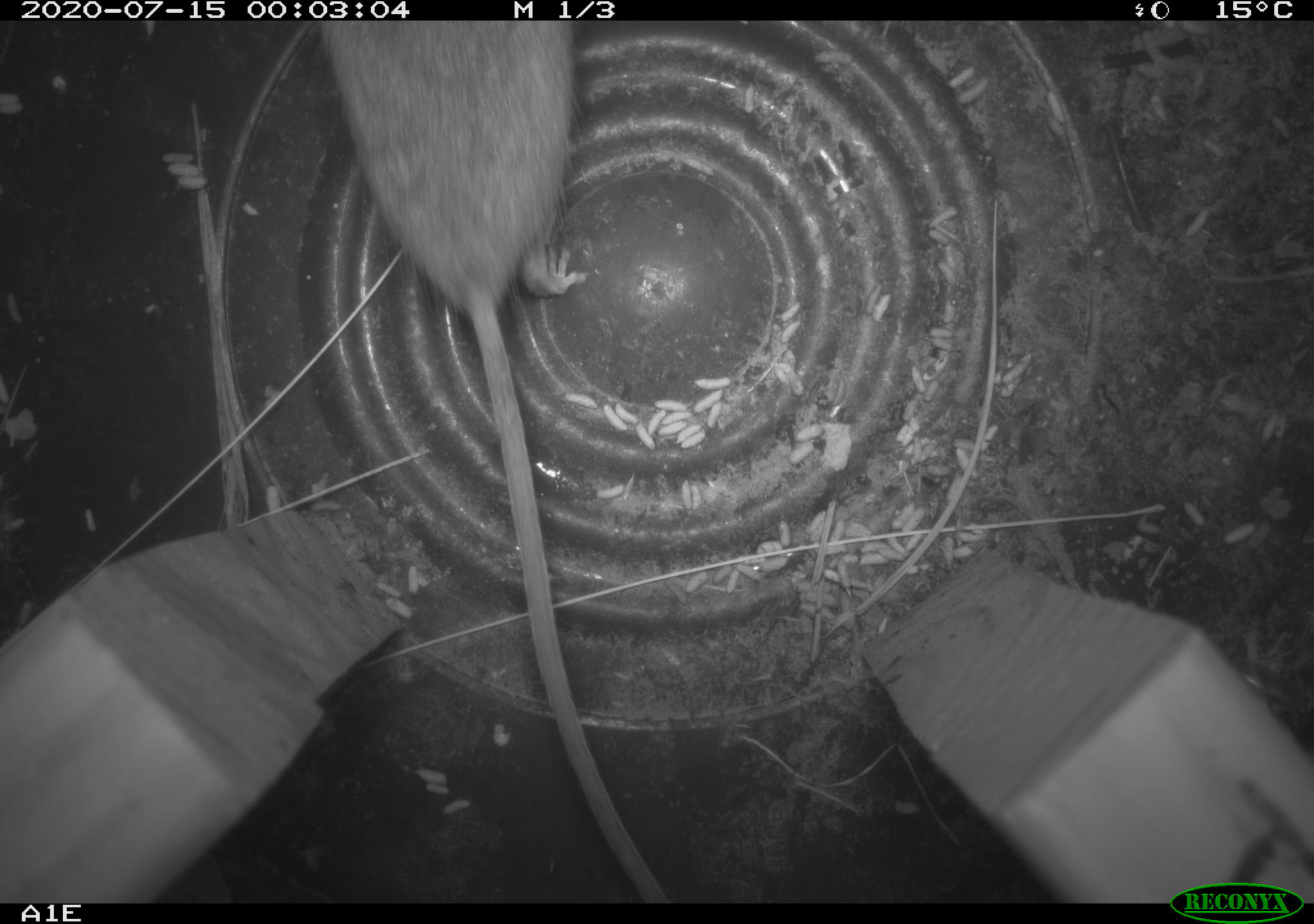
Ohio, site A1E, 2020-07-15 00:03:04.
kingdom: Animalia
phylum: Chordata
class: Mammalia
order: Rodentia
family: Cricetidae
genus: Peromyscus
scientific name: Peromyscus leucopus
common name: white-footed mouse